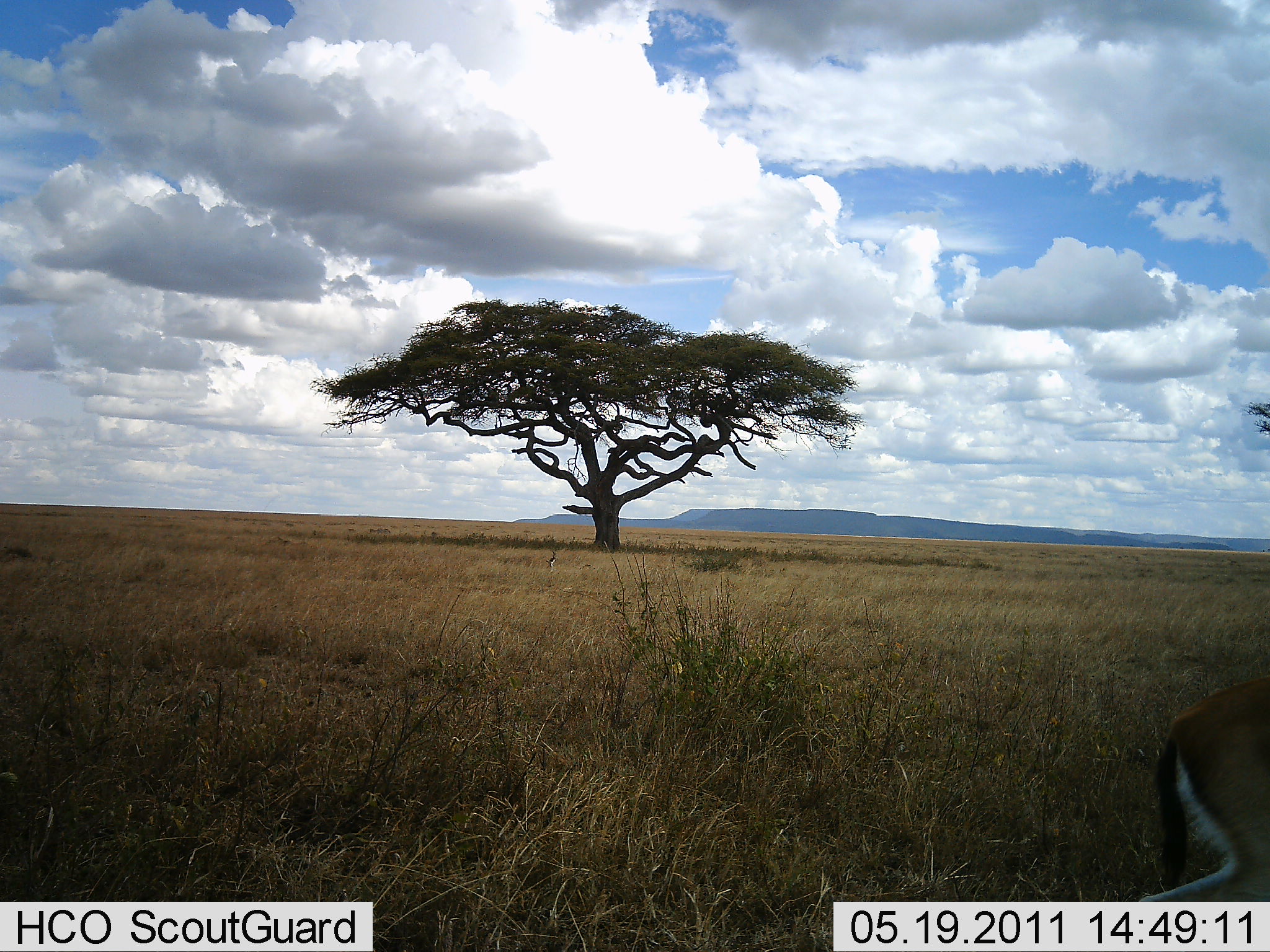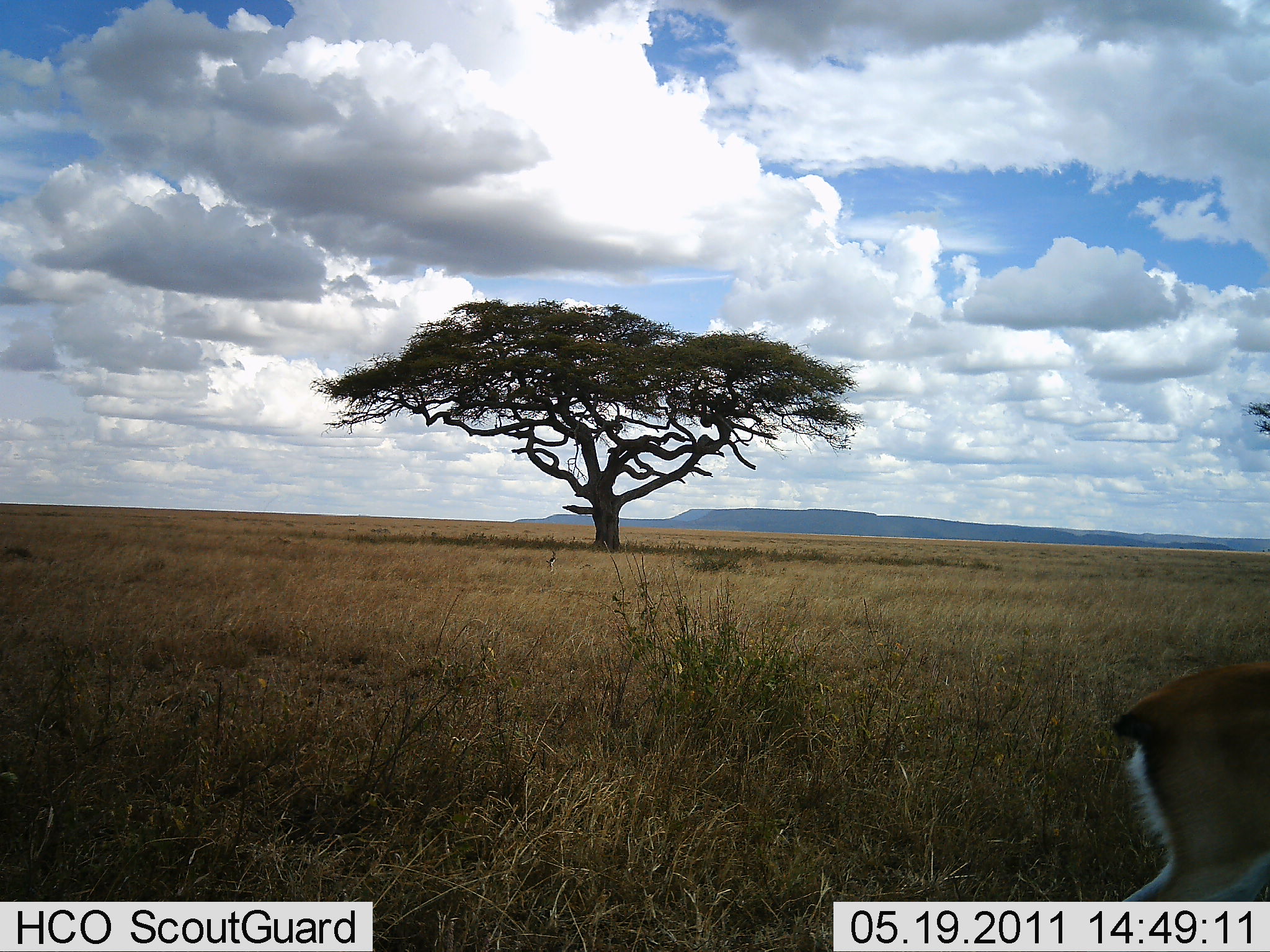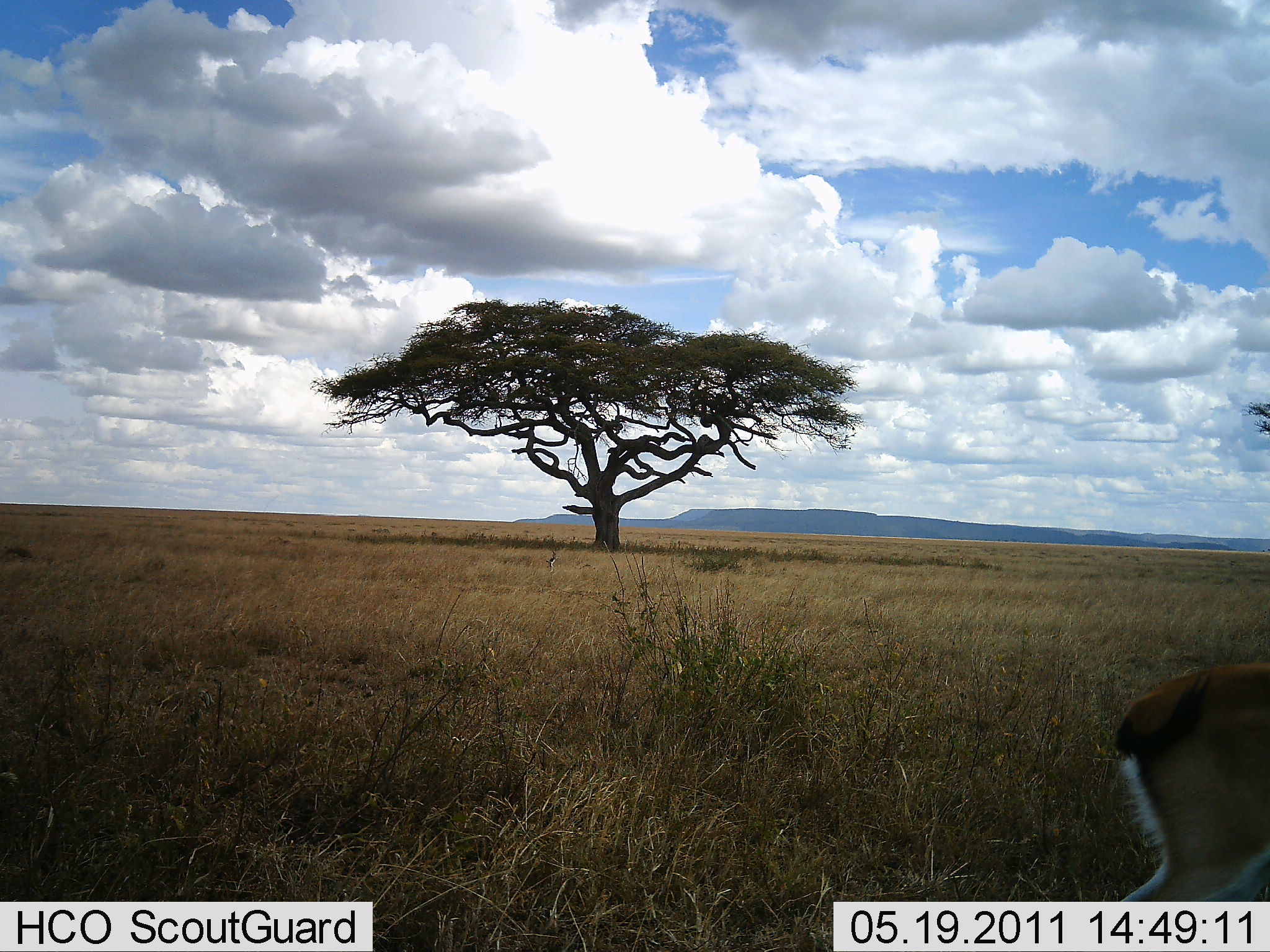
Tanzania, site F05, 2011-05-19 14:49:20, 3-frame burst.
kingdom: Animalia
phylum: Chordata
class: Mammalia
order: Artiodactyla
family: Bovidae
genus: Eudorcas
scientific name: Eudorcas thomsonii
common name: thomson's gazelle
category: gazellethomsons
Gazellethomsons (thomson's gazelle) (Eudorcas thomsonii), count 1. Behavior (volunteer vote fractions): standing 86%, resting 0%, moving 7%, interacting 0%. Young present (vote fraction): 0%. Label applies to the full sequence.